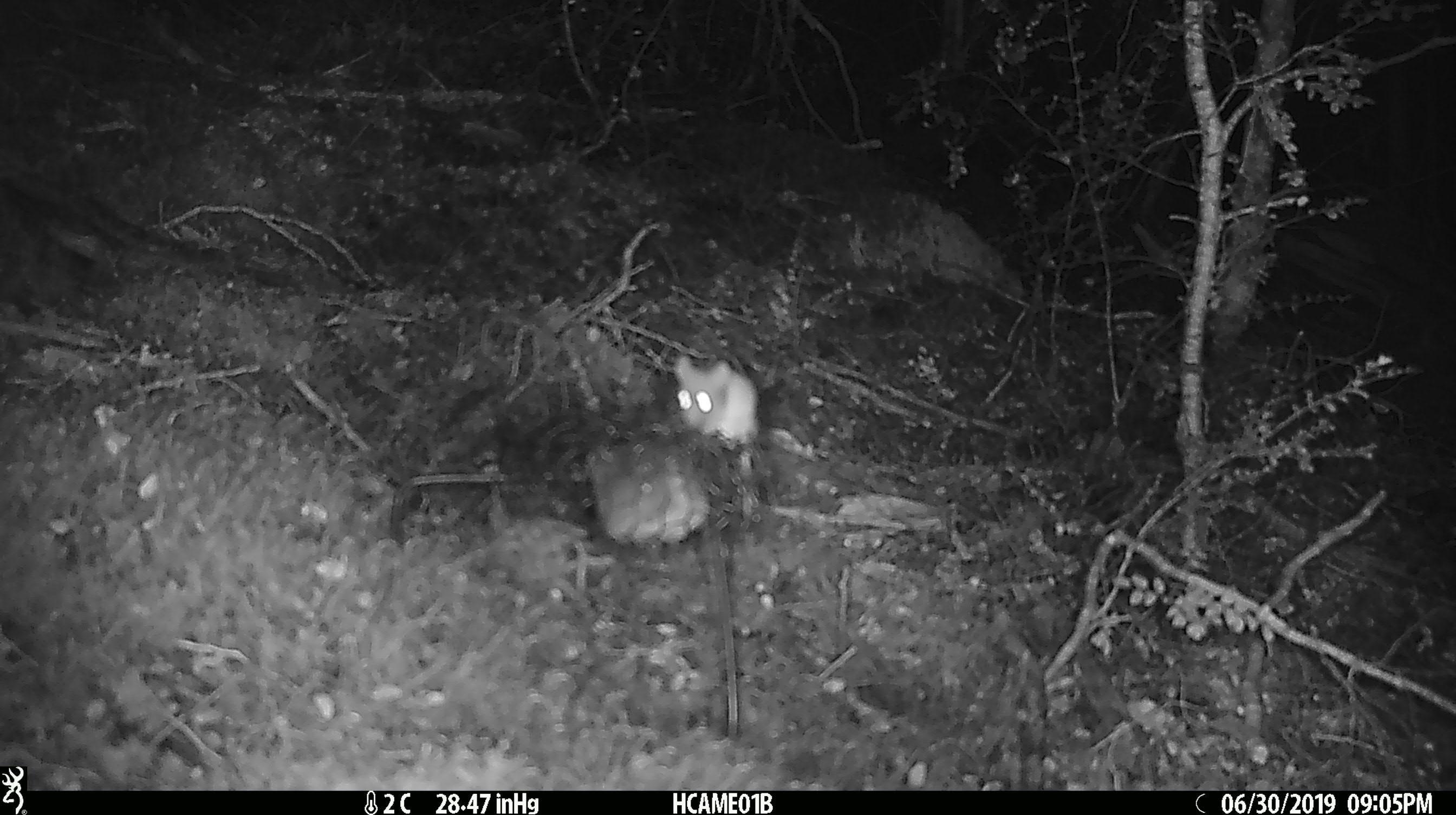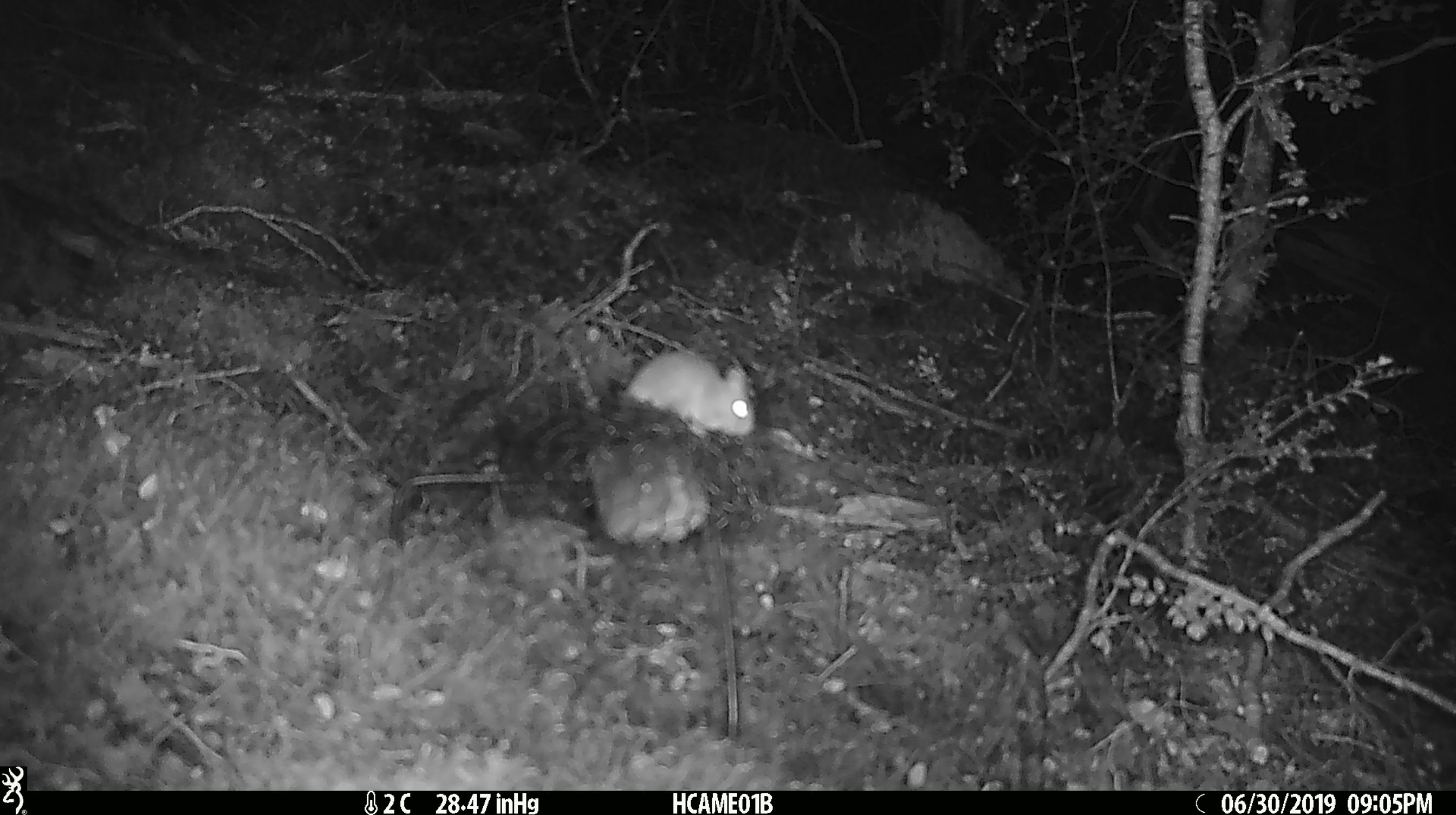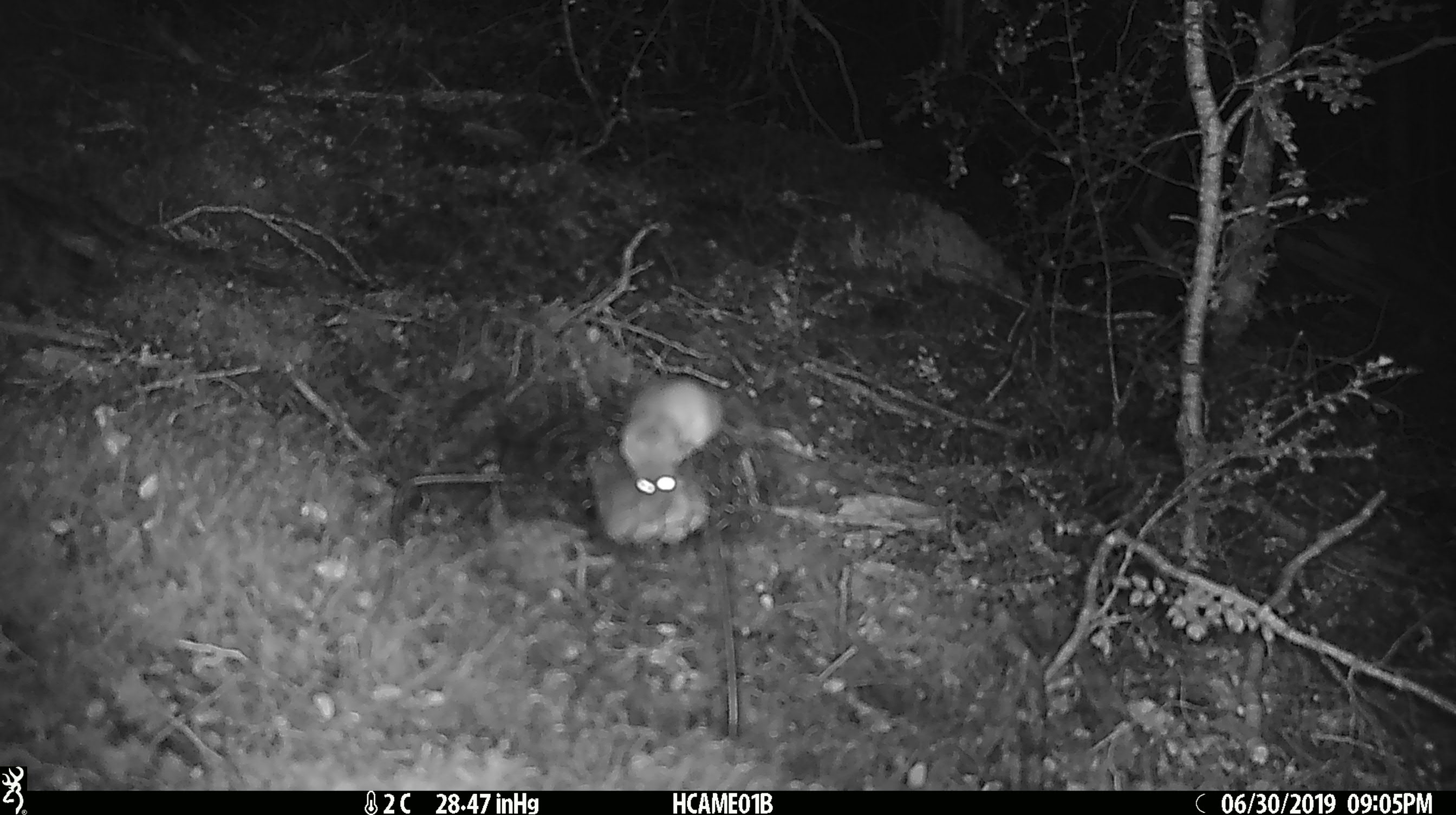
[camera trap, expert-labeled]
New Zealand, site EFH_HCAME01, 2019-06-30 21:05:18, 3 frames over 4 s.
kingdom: Animalia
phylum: Chordata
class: Mammalia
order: Rodentia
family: Muridae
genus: Mus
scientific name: Mus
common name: mouse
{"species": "mouse (Mus)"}